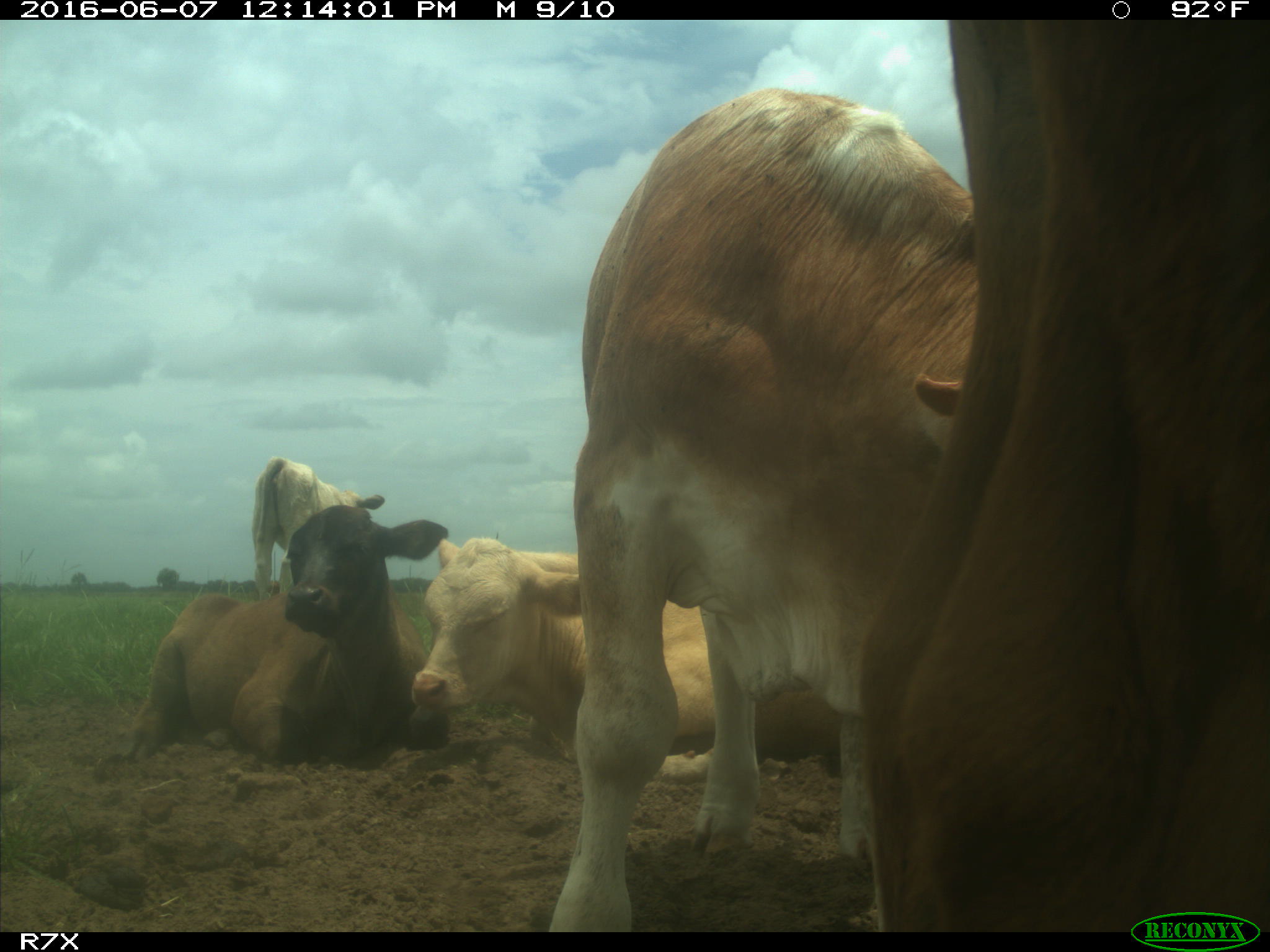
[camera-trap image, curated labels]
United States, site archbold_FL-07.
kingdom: Animalia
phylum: Chordata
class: Mammalia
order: Artiodactyla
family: Bovidae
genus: Bos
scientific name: Bos taurus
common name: domestic cow